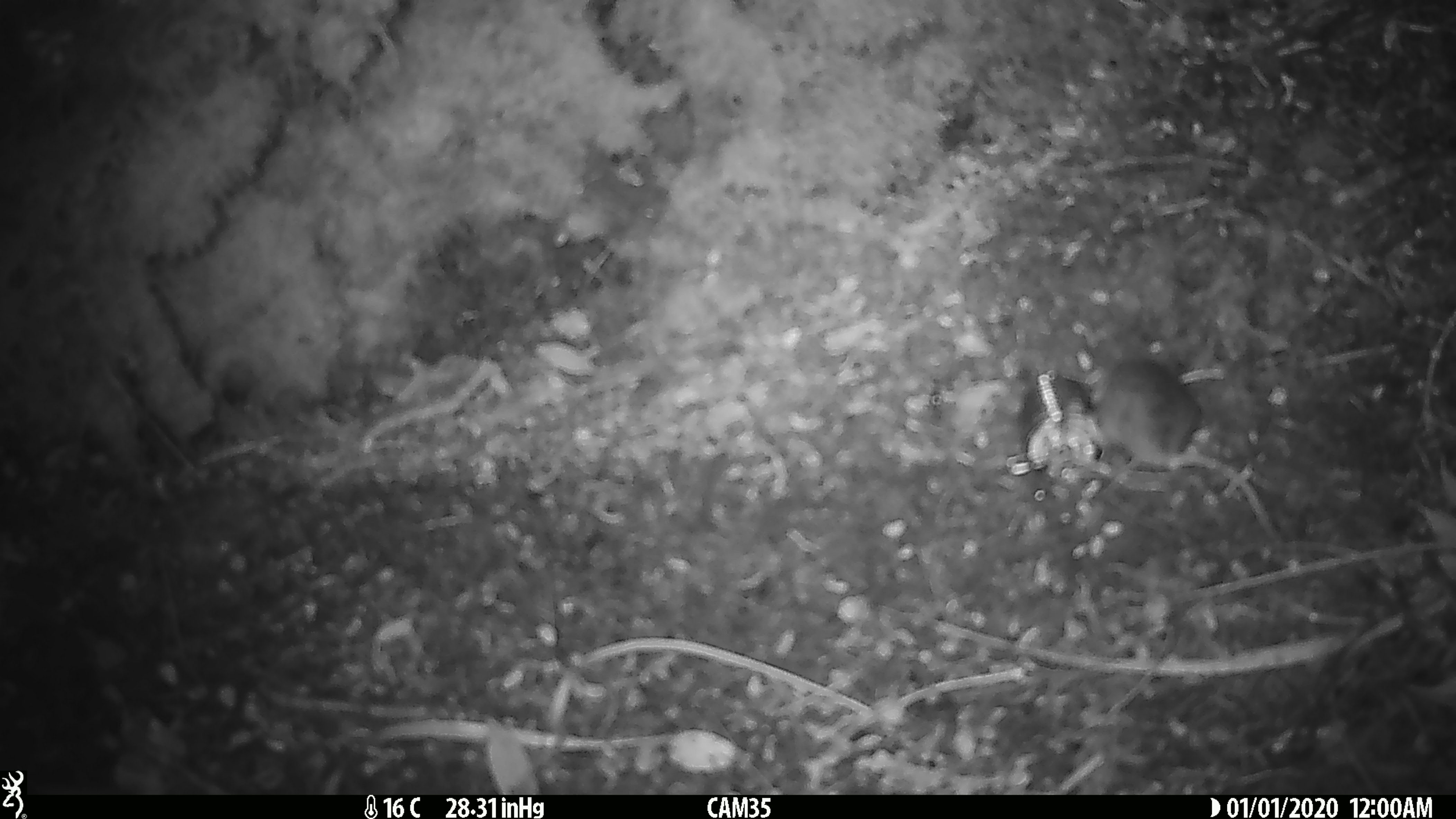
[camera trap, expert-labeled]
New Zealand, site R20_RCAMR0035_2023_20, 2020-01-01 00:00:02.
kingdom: Animalia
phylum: Chordata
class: Mammalia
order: Rodentia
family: Muridae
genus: Mus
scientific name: Mus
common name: mouse